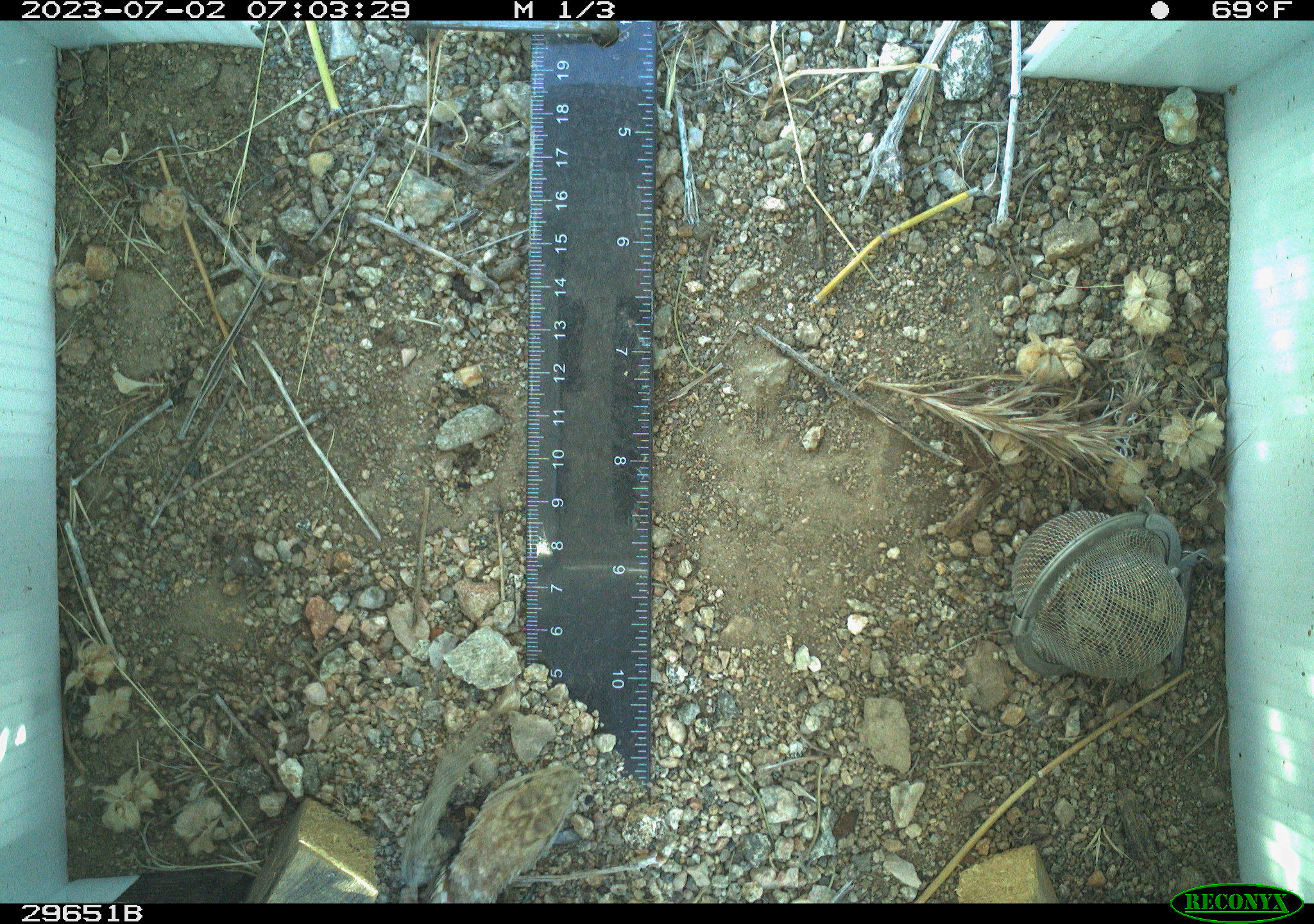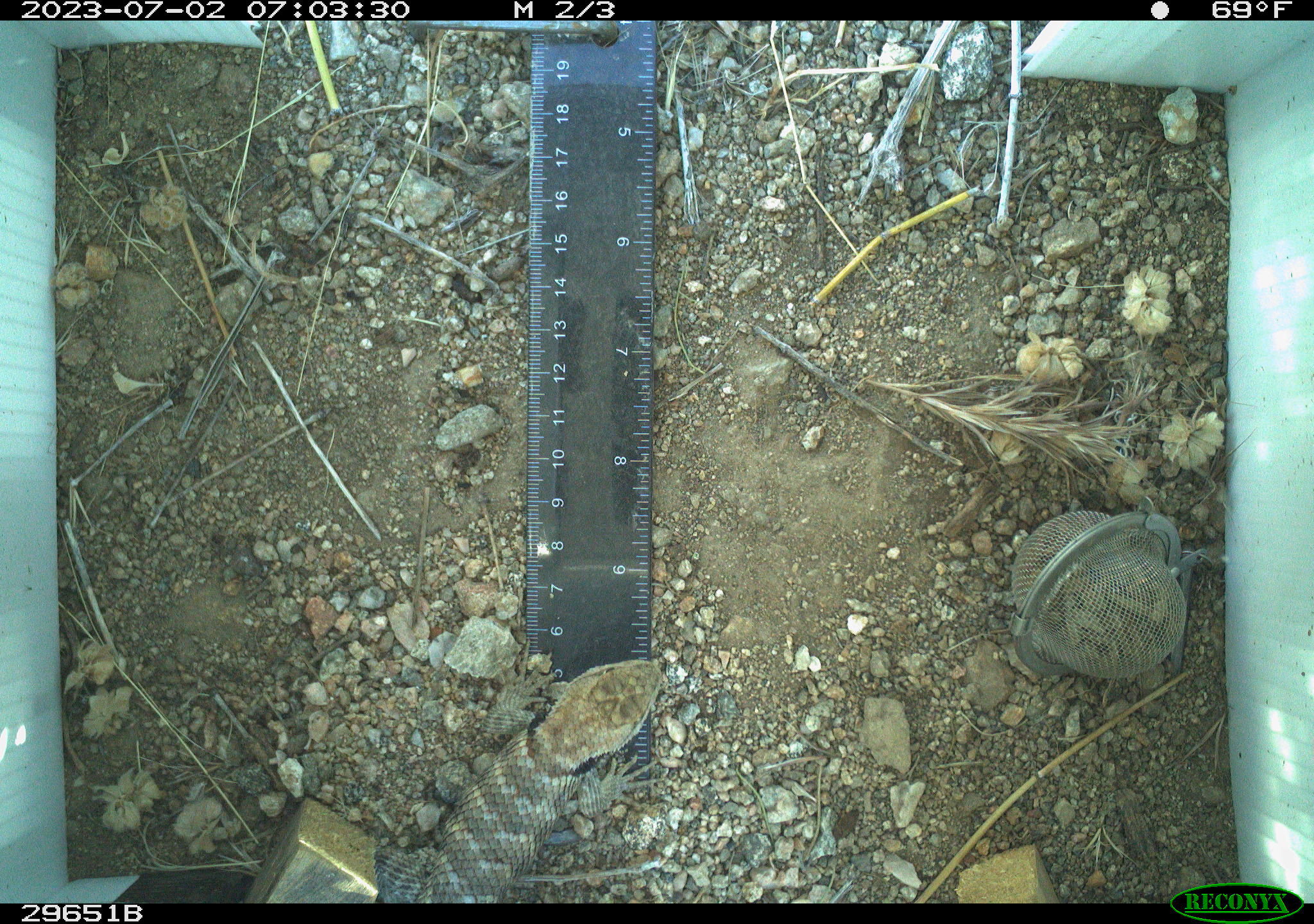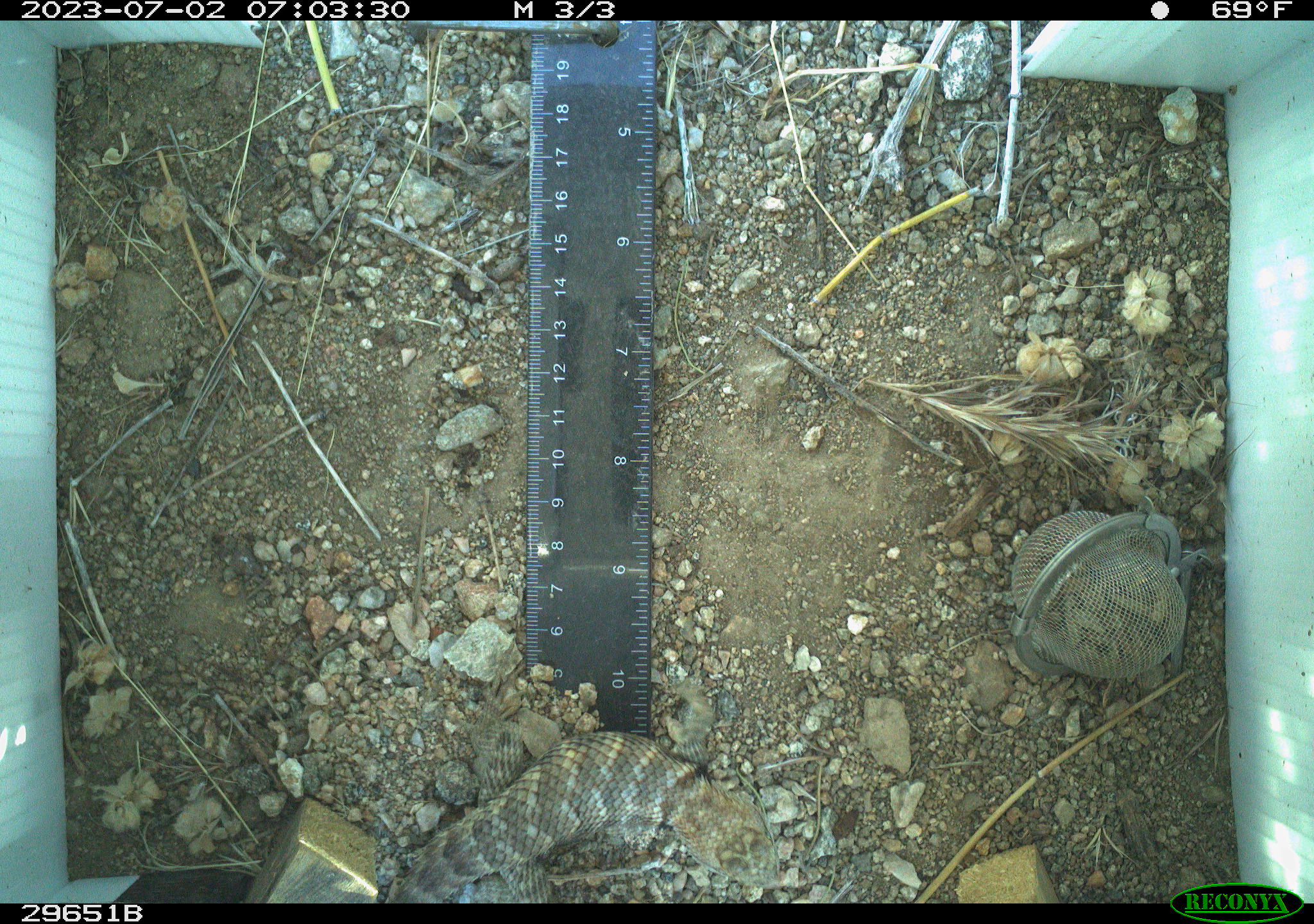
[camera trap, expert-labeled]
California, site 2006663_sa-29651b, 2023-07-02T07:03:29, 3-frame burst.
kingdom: Animalia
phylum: Chordata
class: Reptilia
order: Squamata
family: Phrynosomatidae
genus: Sceloporus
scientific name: Sceloporus uniformis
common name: yellow-backed spiny lizard